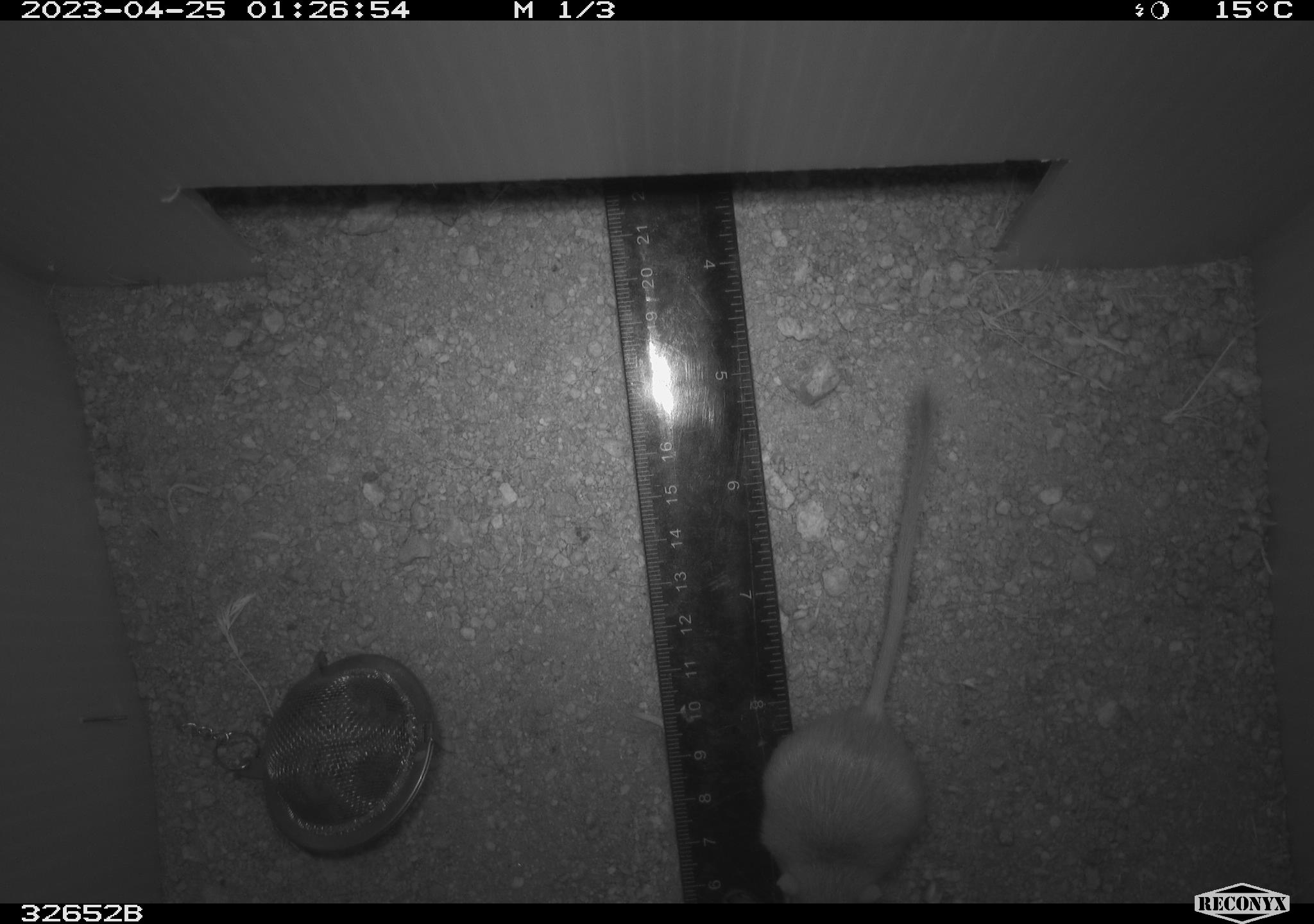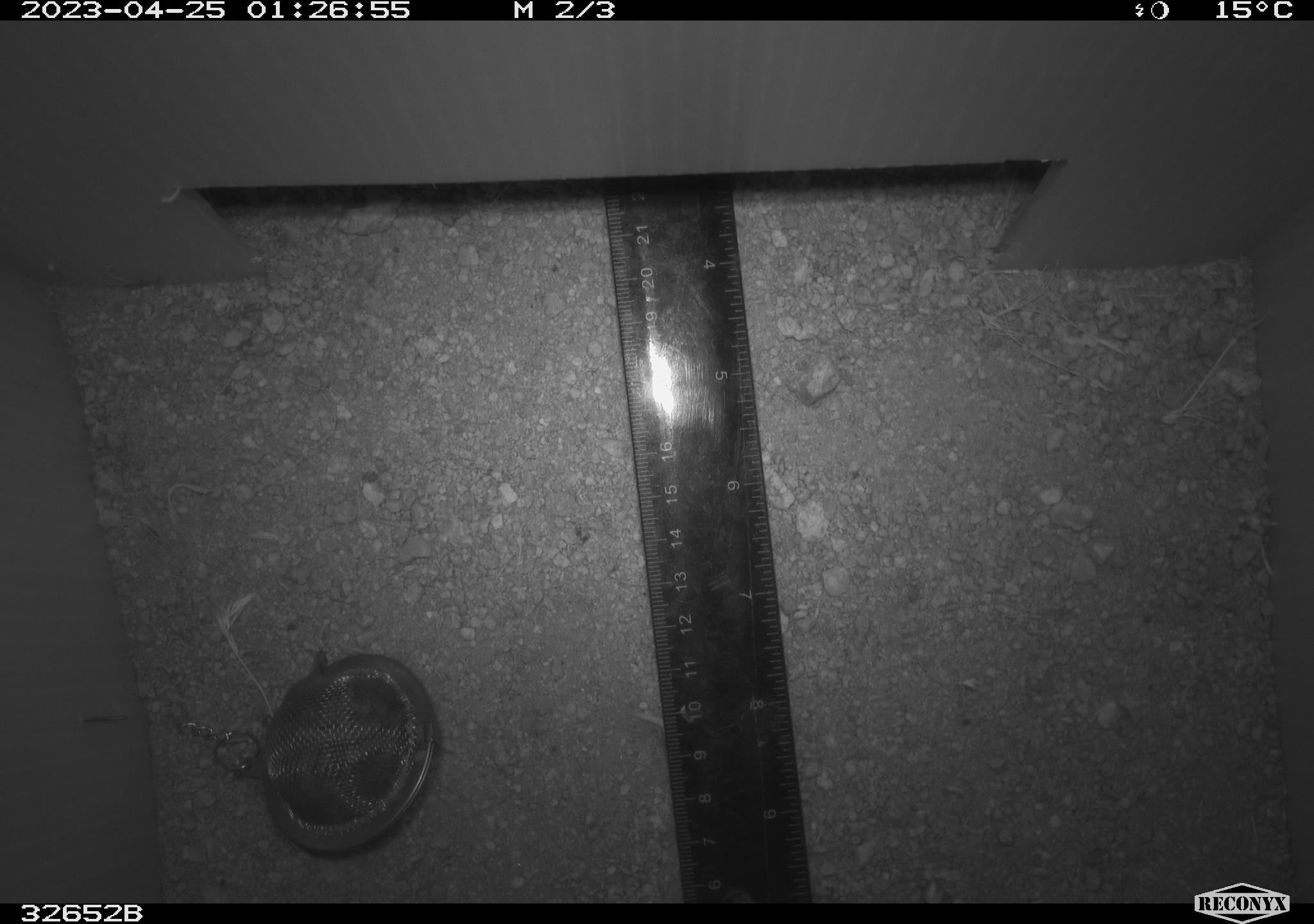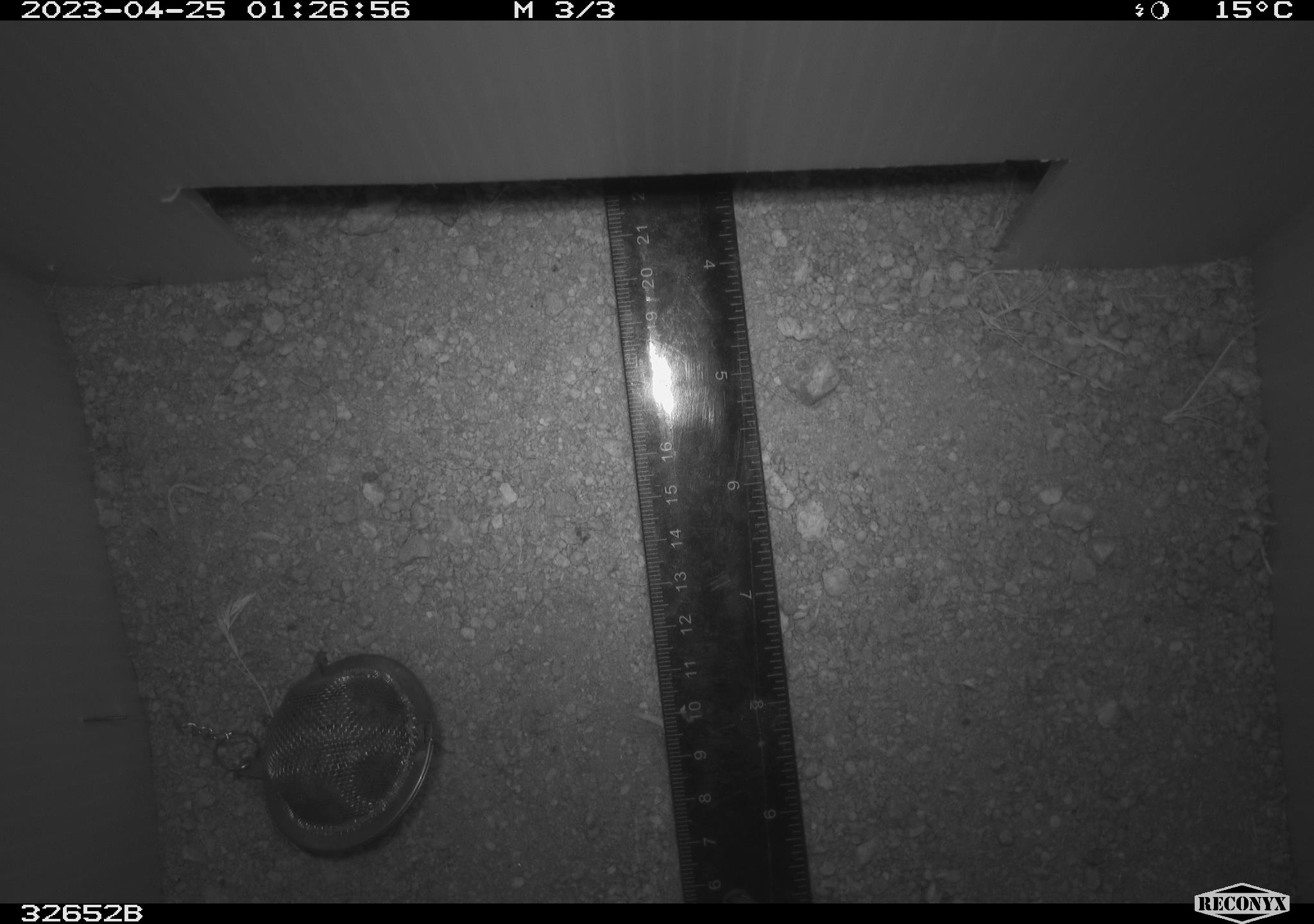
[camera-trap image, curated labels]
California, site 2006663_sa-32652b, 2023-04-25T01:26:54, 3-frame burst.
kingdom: Animalia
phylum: Chordata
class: Mammalia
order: Rodentia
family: Heteromyidae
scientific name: Heteromyidae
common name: kangaroo rats and pocket mice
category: heteromyidae family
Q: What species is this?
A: Heteromyidae family (kangaroo rats and pocket mice) (Heteromyidae).